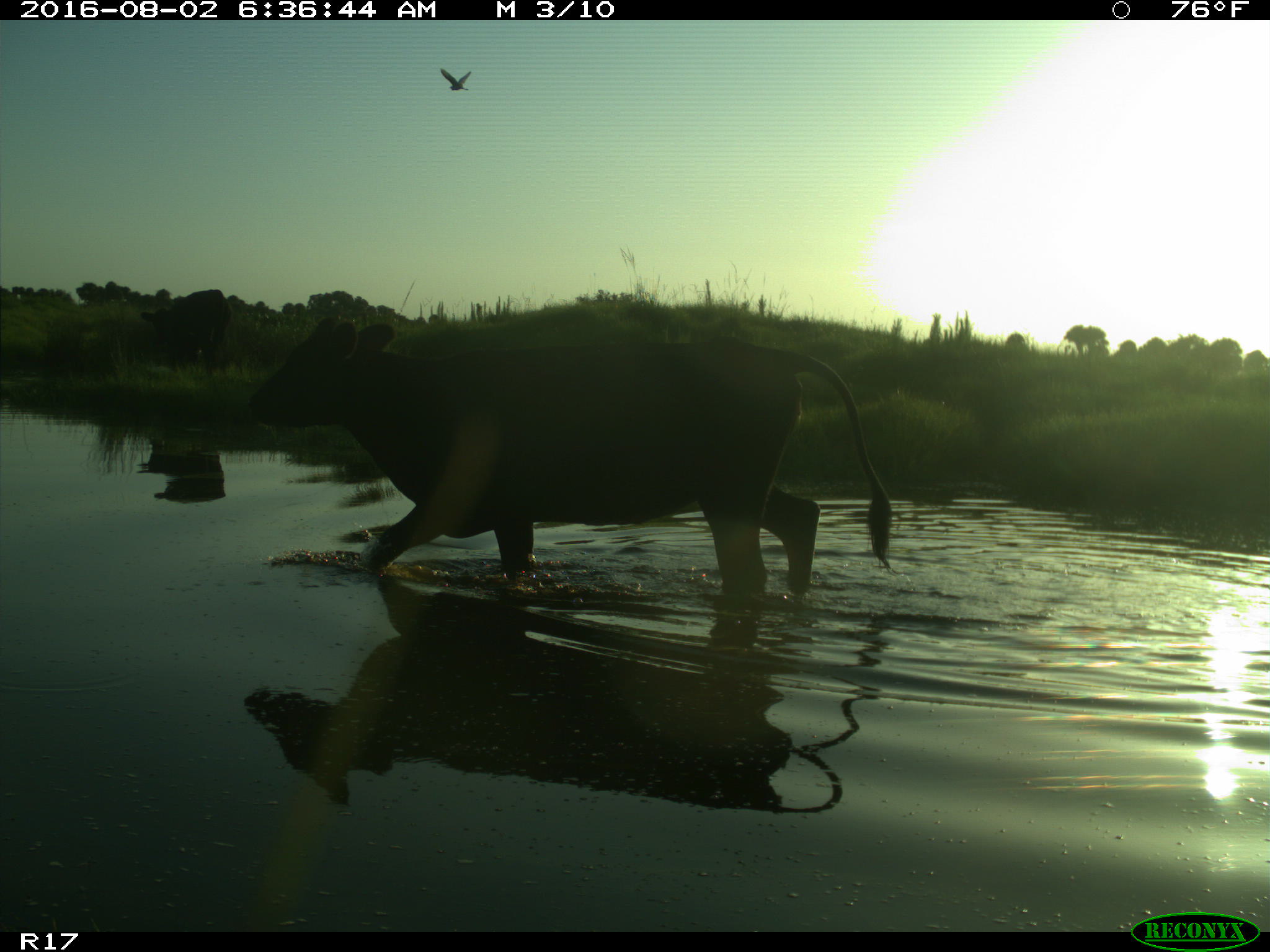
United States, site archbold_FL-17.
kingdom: Animalia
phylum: Chordata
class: Mammalia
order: Artiodactyla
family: Bovidae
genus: Bos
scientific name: Bos taurus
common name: domestic cow